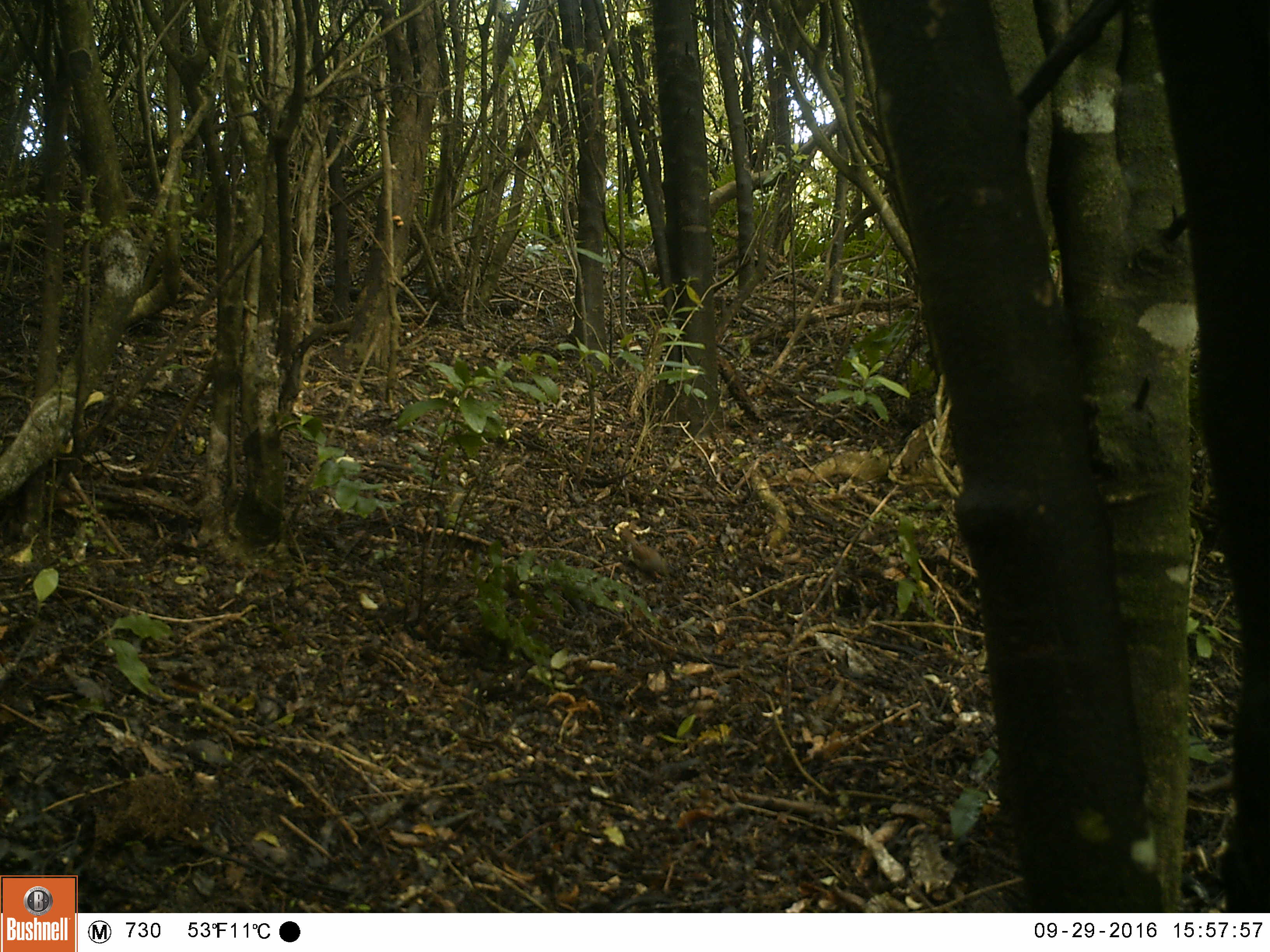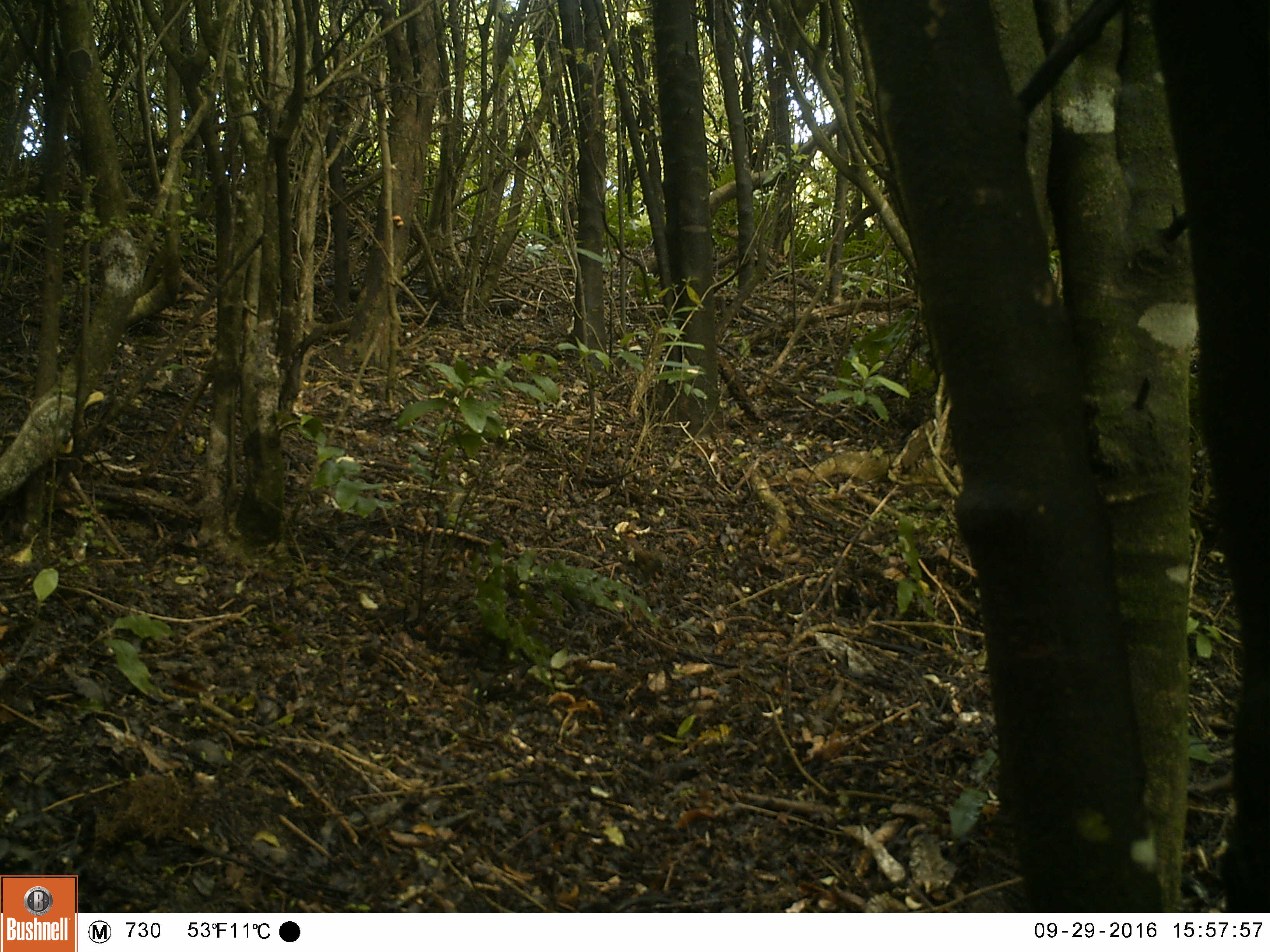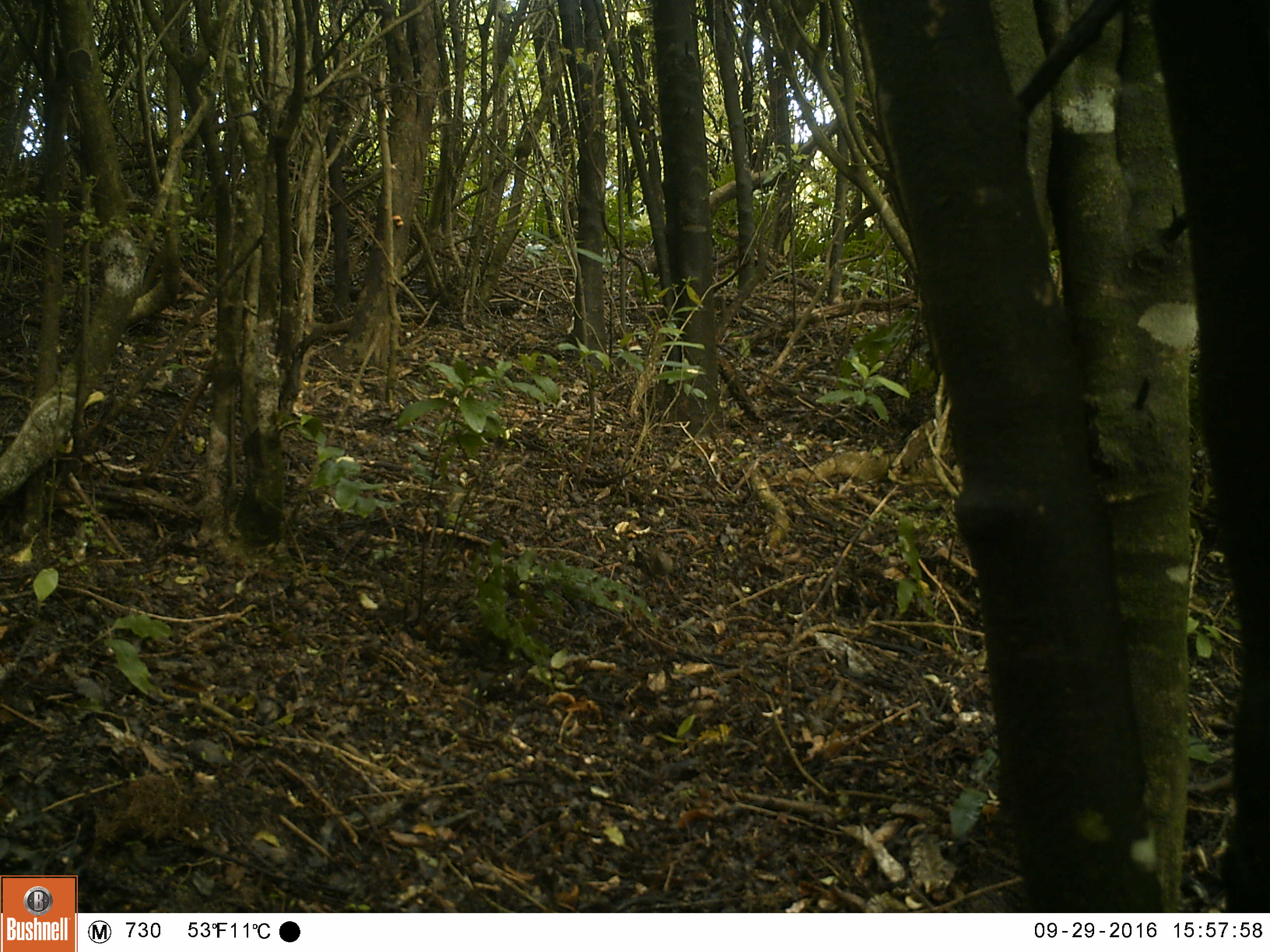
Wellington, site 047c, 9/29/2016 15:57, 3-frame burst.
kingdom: Animalia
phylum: Chordata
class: Aves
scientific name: Aves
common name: bird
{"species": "bird (Aves)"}